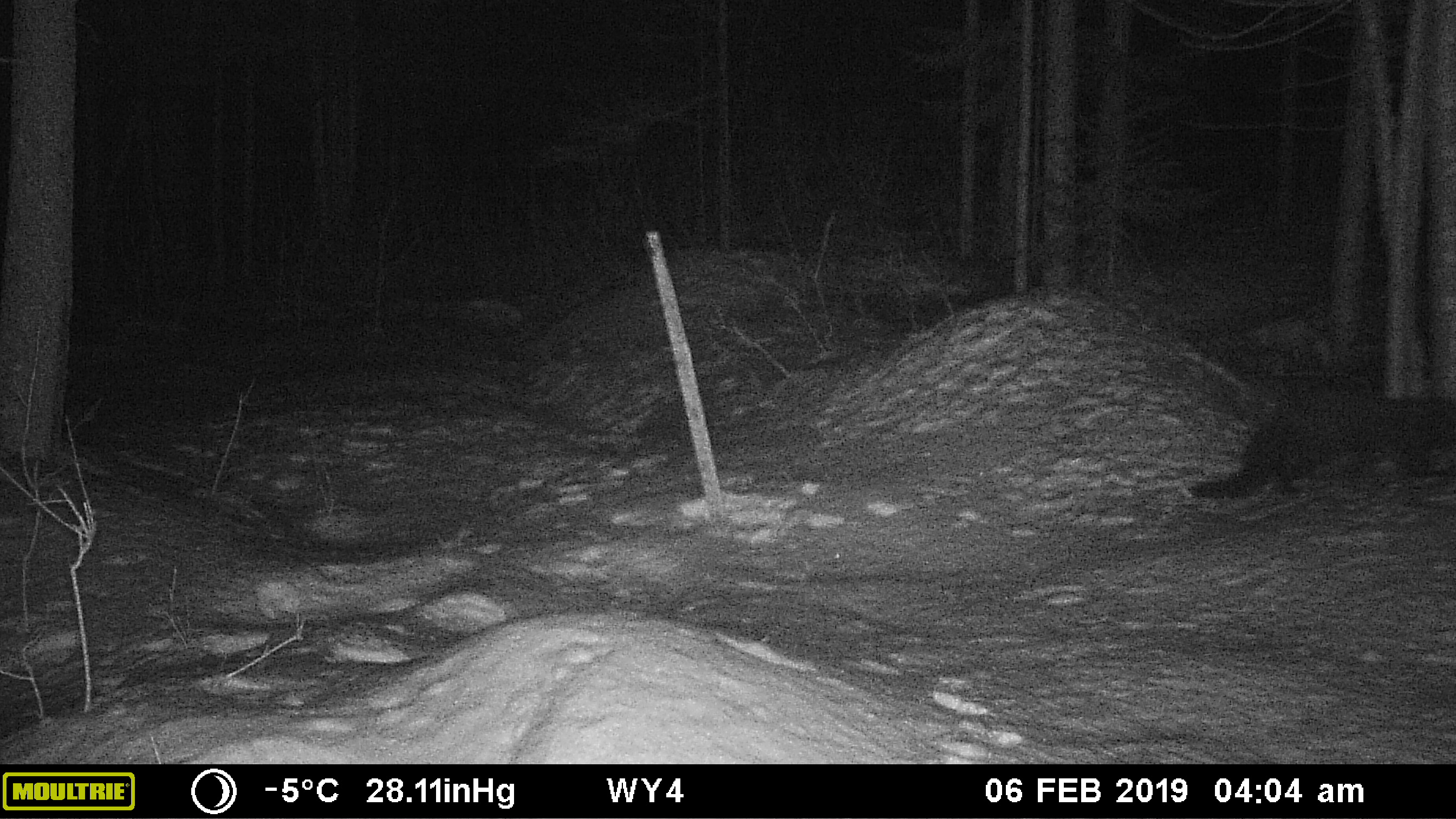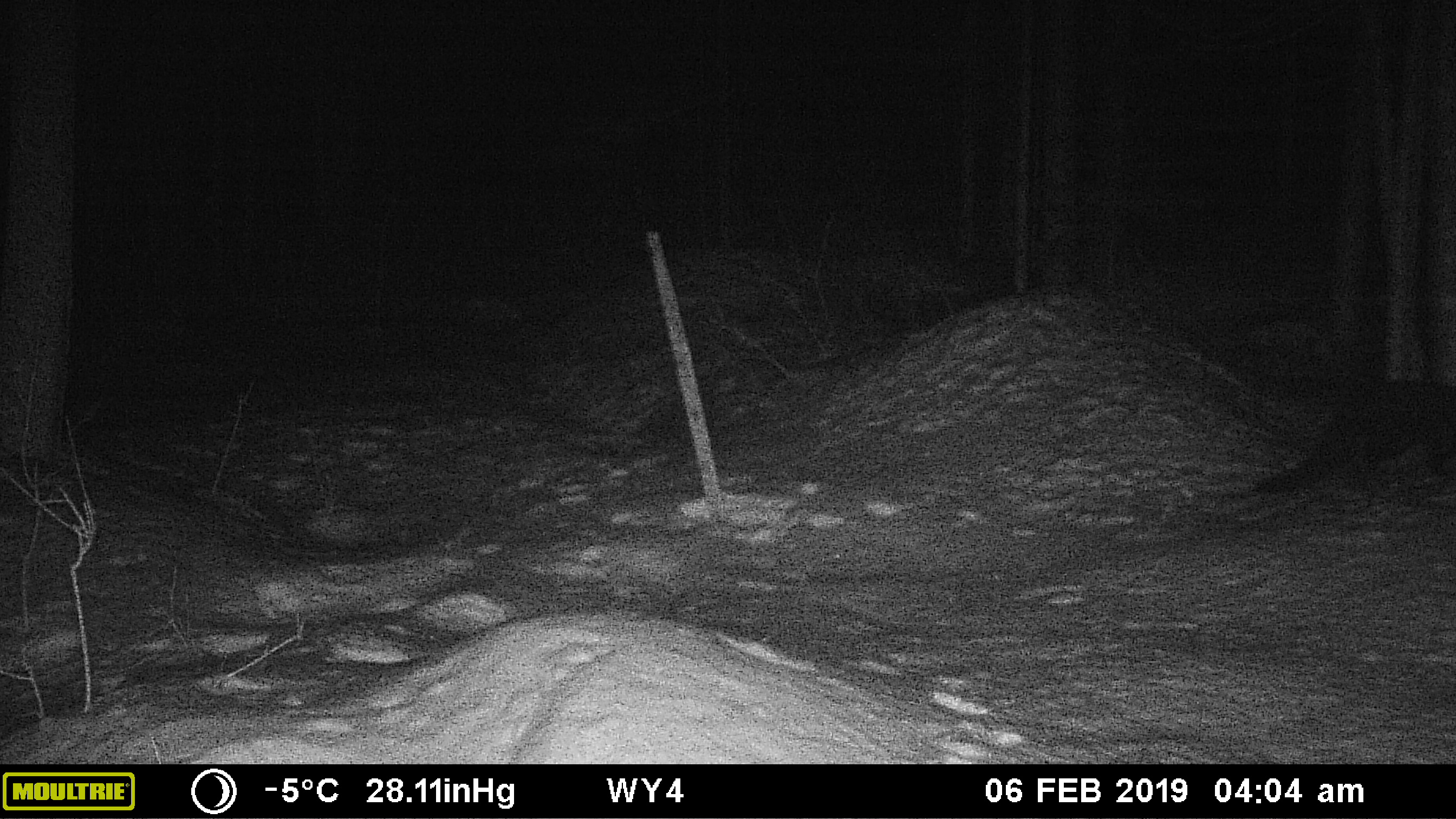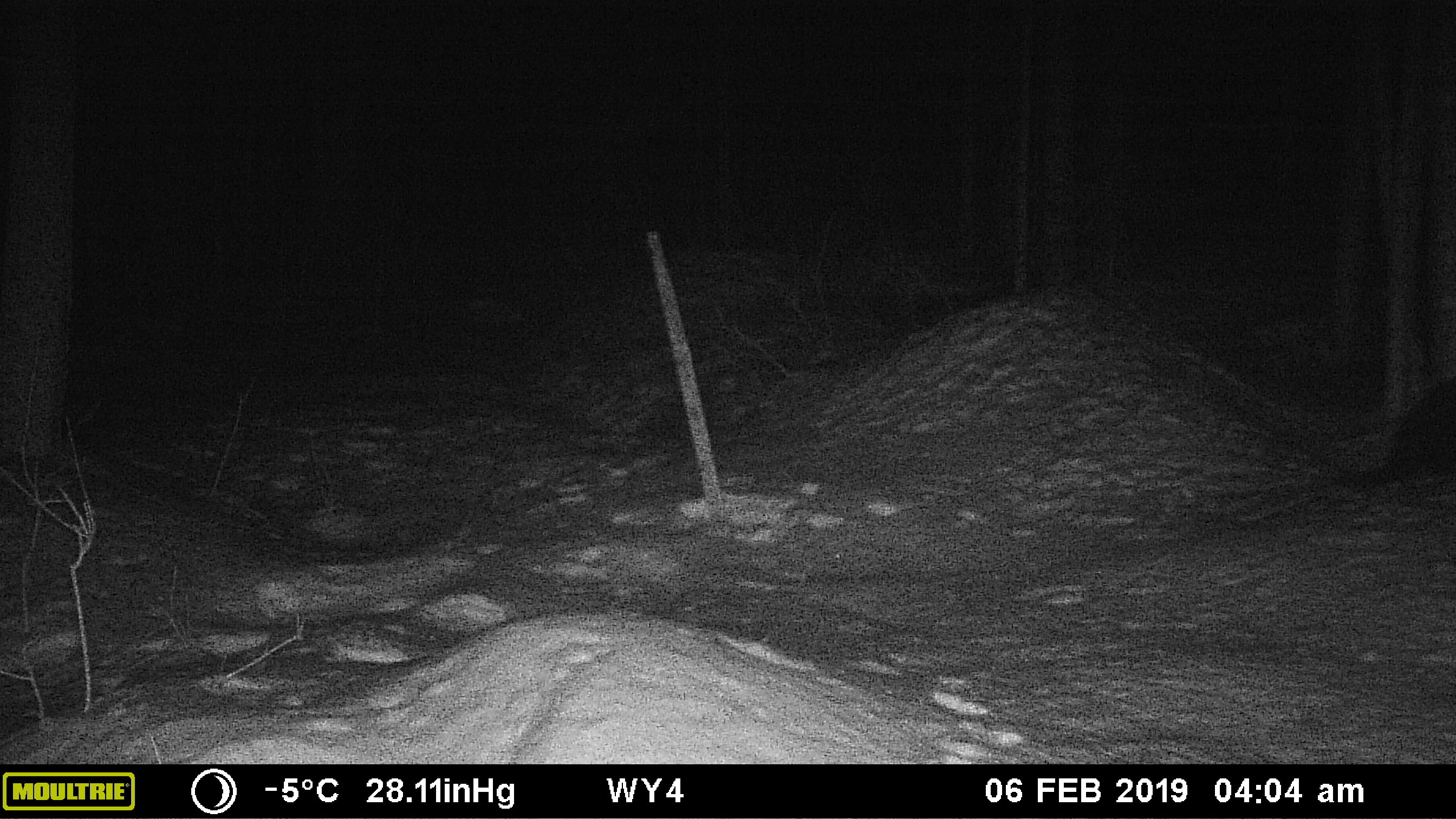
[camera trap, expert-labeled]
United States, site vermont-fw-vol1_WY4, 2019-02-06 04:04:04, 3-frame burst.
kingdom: Animalia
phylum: Chordata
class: Mammalia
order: Carnivora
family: Mustelidae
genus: Pekania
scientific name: Pekania pennanti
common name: fisher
Fisher (Pekania pennanti).